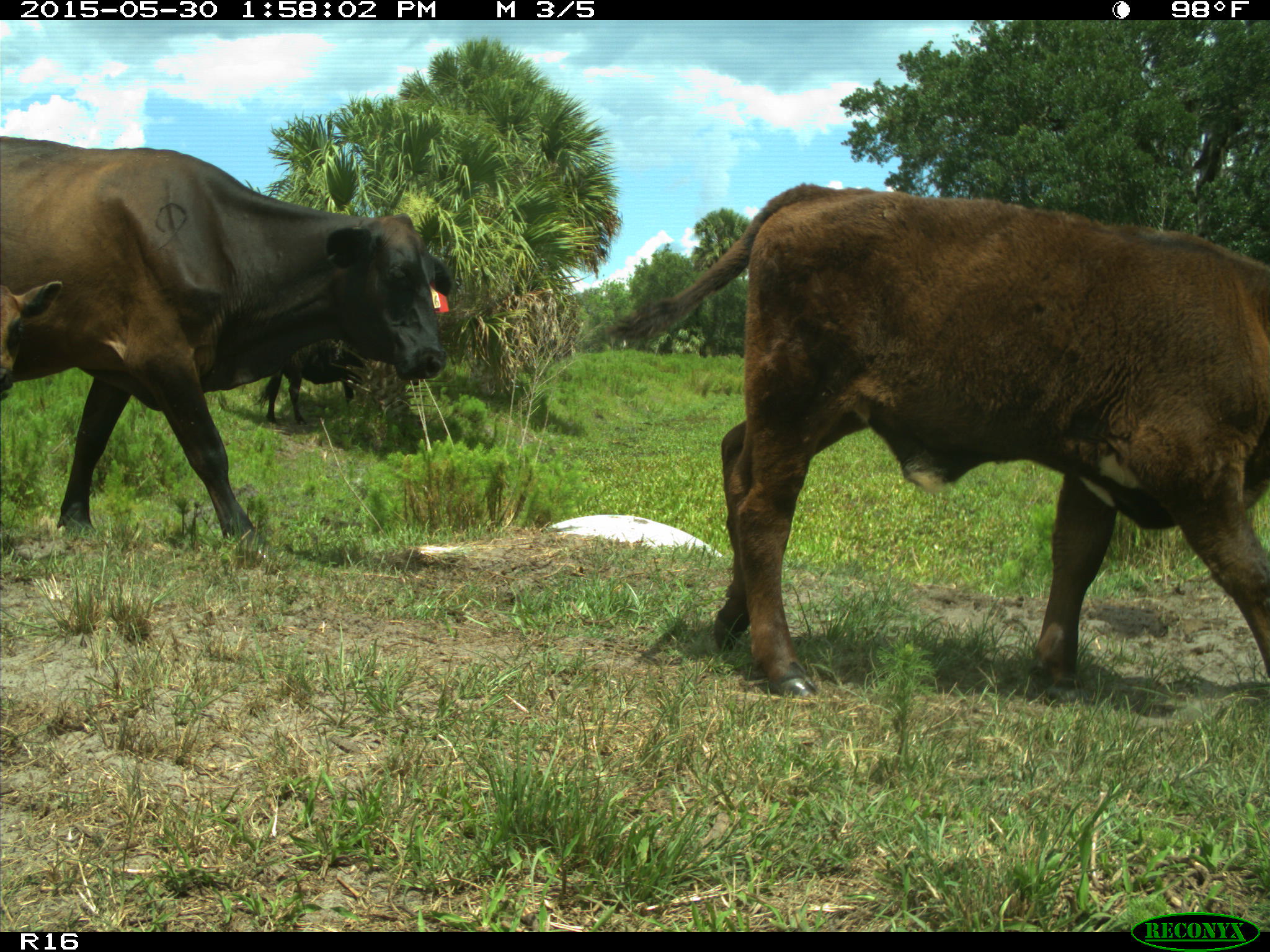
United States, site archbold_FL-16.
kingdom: Animalia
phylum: Chordata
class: Mammalia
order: Artiodactyla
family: Bovidae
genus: Bos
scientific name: Bos taurus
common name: domestic cow